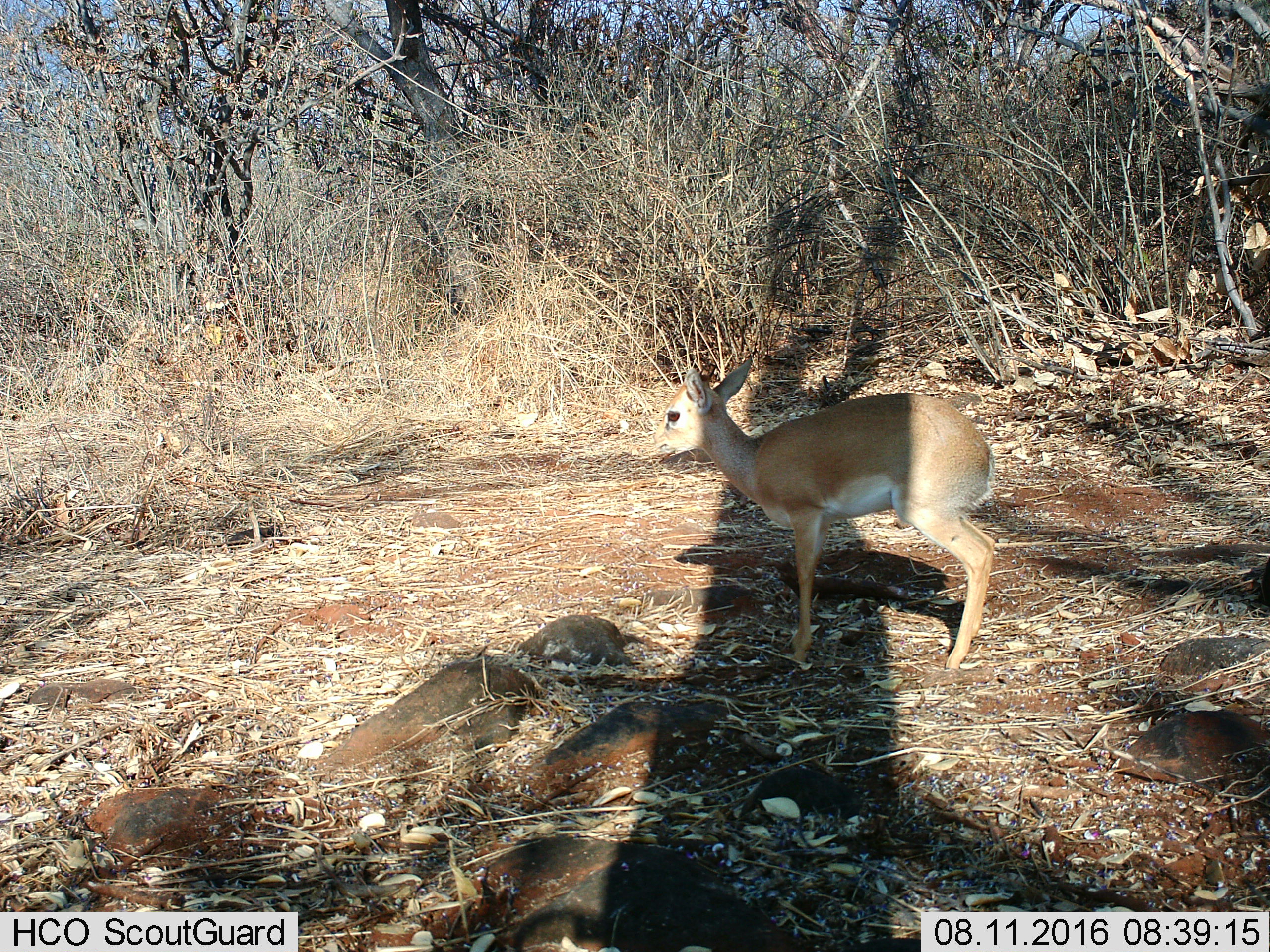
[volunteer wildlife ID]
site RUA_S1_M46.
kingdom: Animalia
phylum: Chordata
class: Mammalia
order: Artiodactyla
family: Bovidae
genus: Madoqua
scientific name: Madoqua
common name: dik-dik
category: dikdik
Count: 1.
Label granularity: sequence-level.